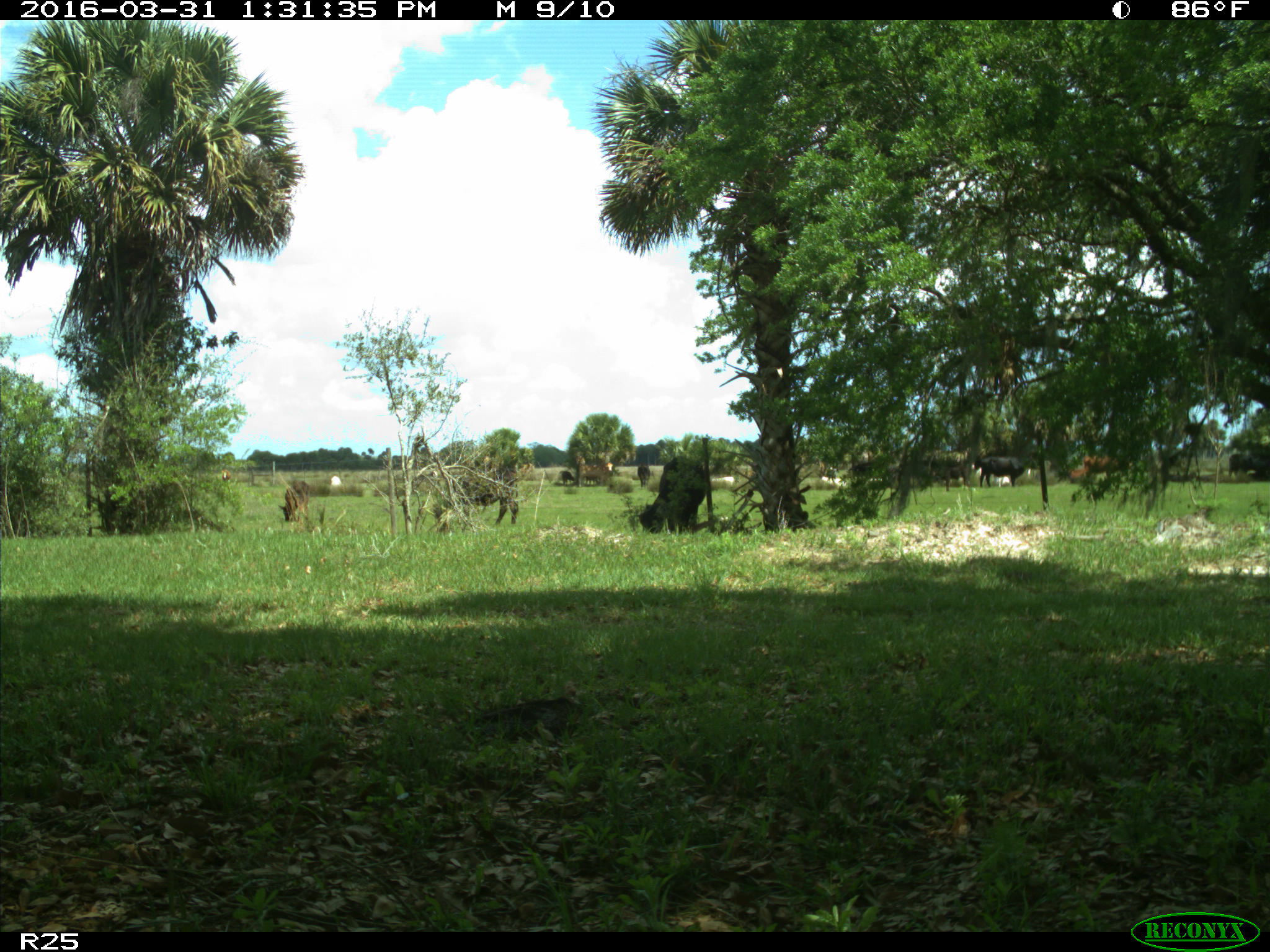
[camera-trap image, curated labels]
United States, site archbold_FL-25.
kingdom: Animalia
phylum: Chordata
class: Mammalia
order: Artiodactyla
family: Bovidae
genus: Bos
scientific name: Bos taurus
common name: domestic cow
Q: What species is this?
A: Bos taurus (domestic cow).